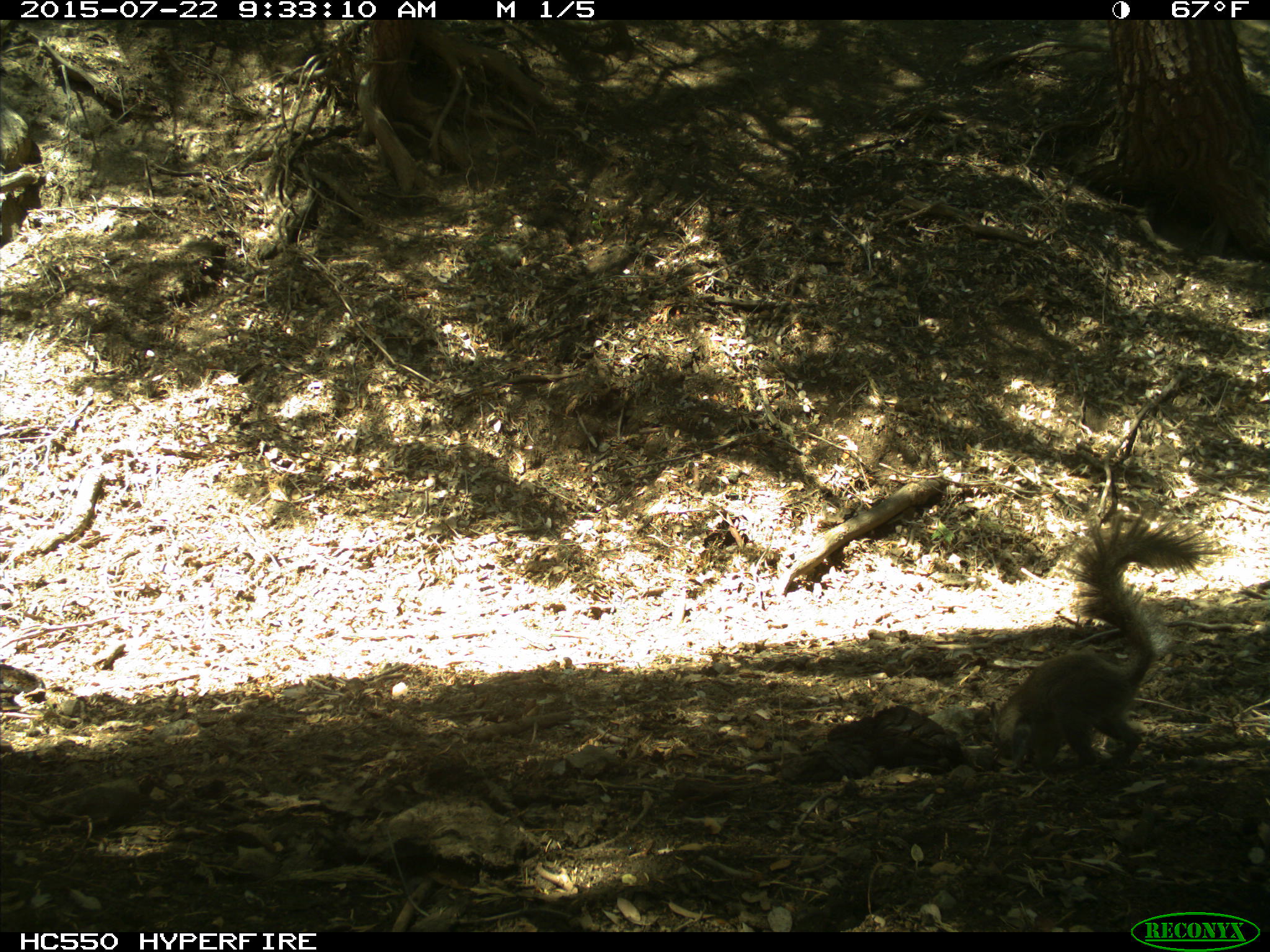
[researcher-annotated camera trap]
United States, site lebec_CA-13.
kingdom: Animalia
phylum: Chordata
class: Mammalia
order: Rodentia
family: Sciuridae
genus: Sciurus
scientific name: Sciurus carolinensis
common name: eastern gray squirrel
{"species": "Sciurus carolinensis (eastern gray squirrel)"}